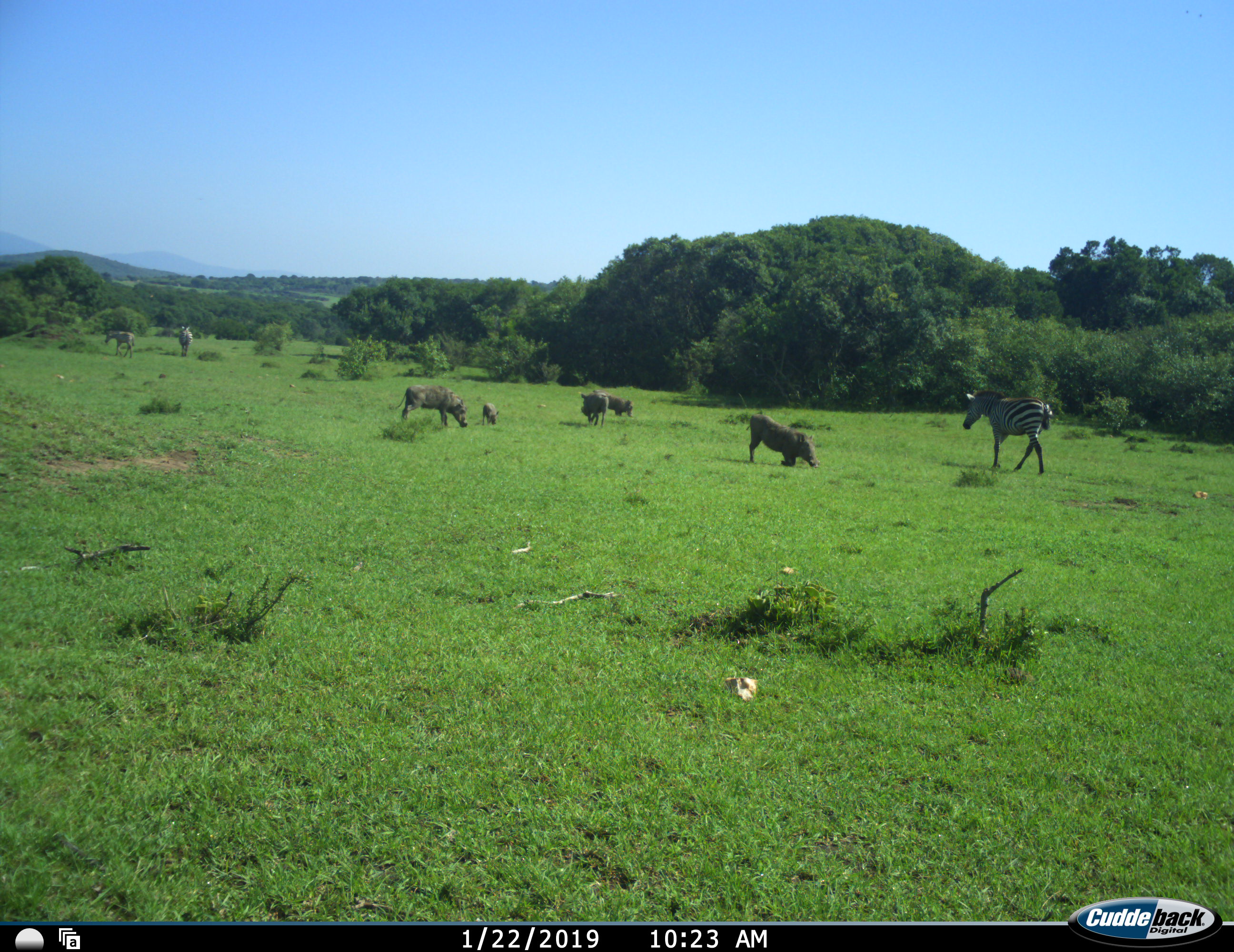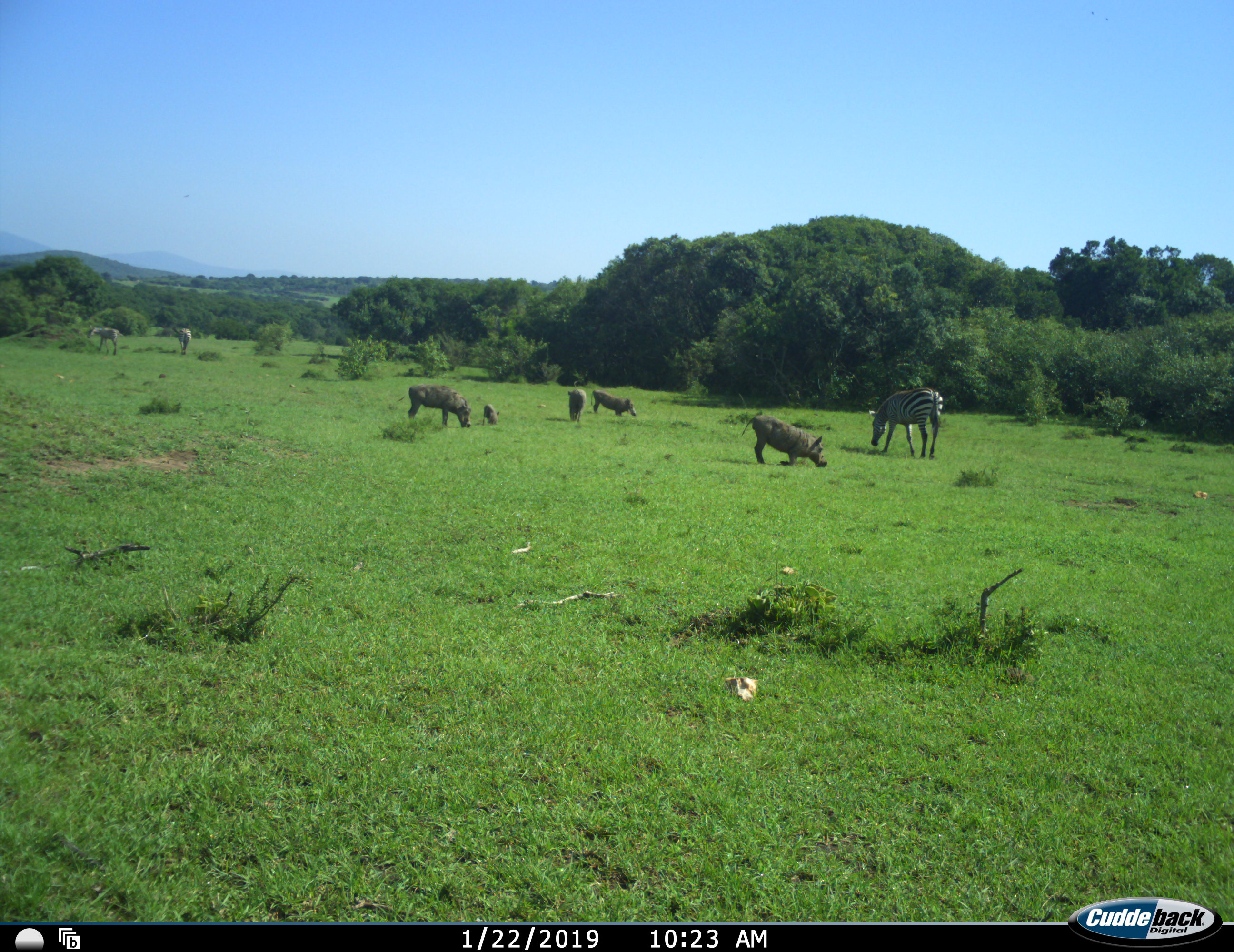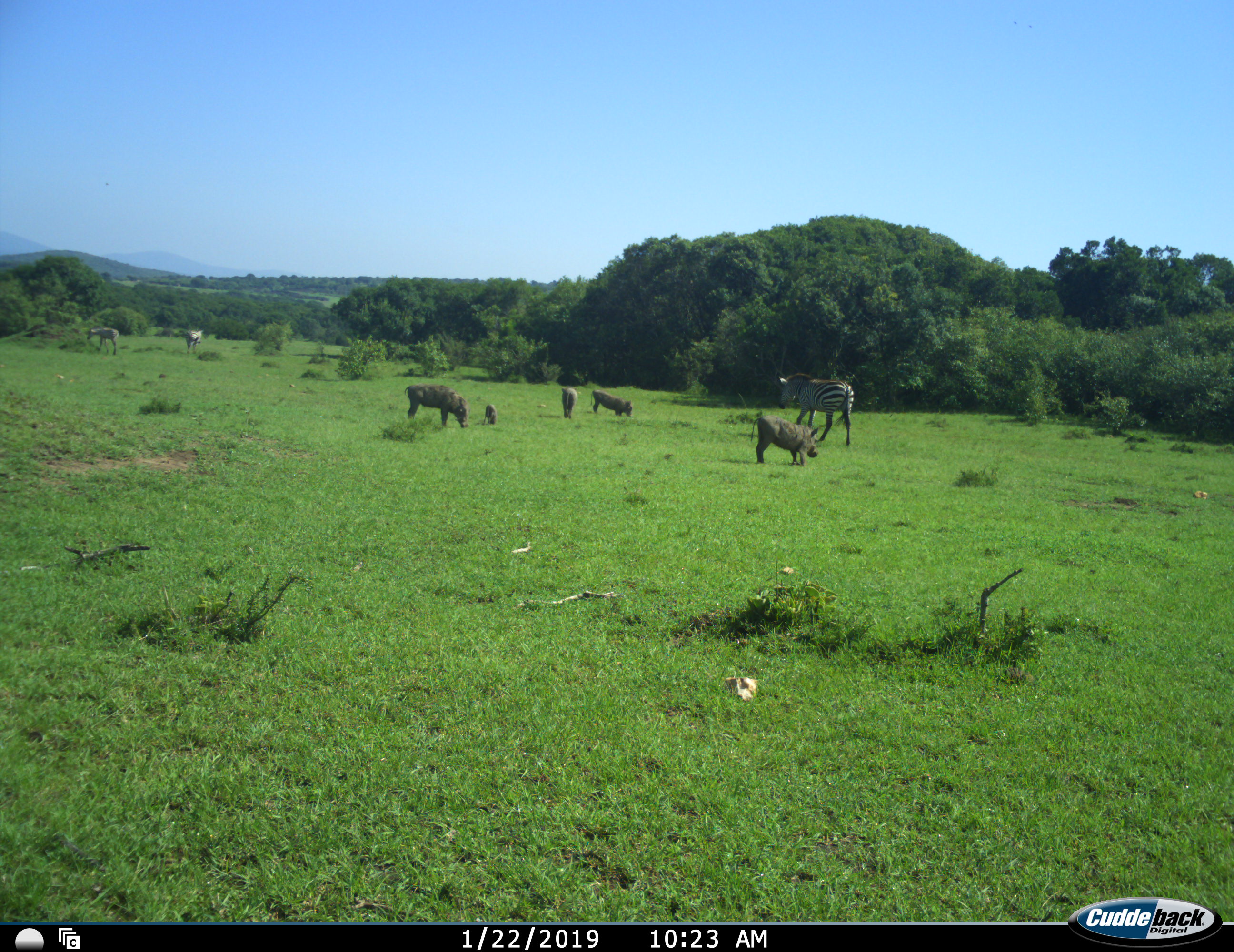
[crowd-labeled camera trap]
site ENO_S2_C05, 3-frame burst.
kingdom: Animalia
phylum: Chordata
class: Mammalia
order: Artiodactyla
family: Suidae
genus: Phacochoerus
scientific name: Phacochoerus africanus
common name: warthog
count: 5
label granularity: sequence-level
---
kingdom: Animalia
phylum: Chordata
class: Mammalia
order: Perissodactyla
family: Equidae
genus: Equus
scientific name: Equus quagga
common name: plains zebra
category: zebraplains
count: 3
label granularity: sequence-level